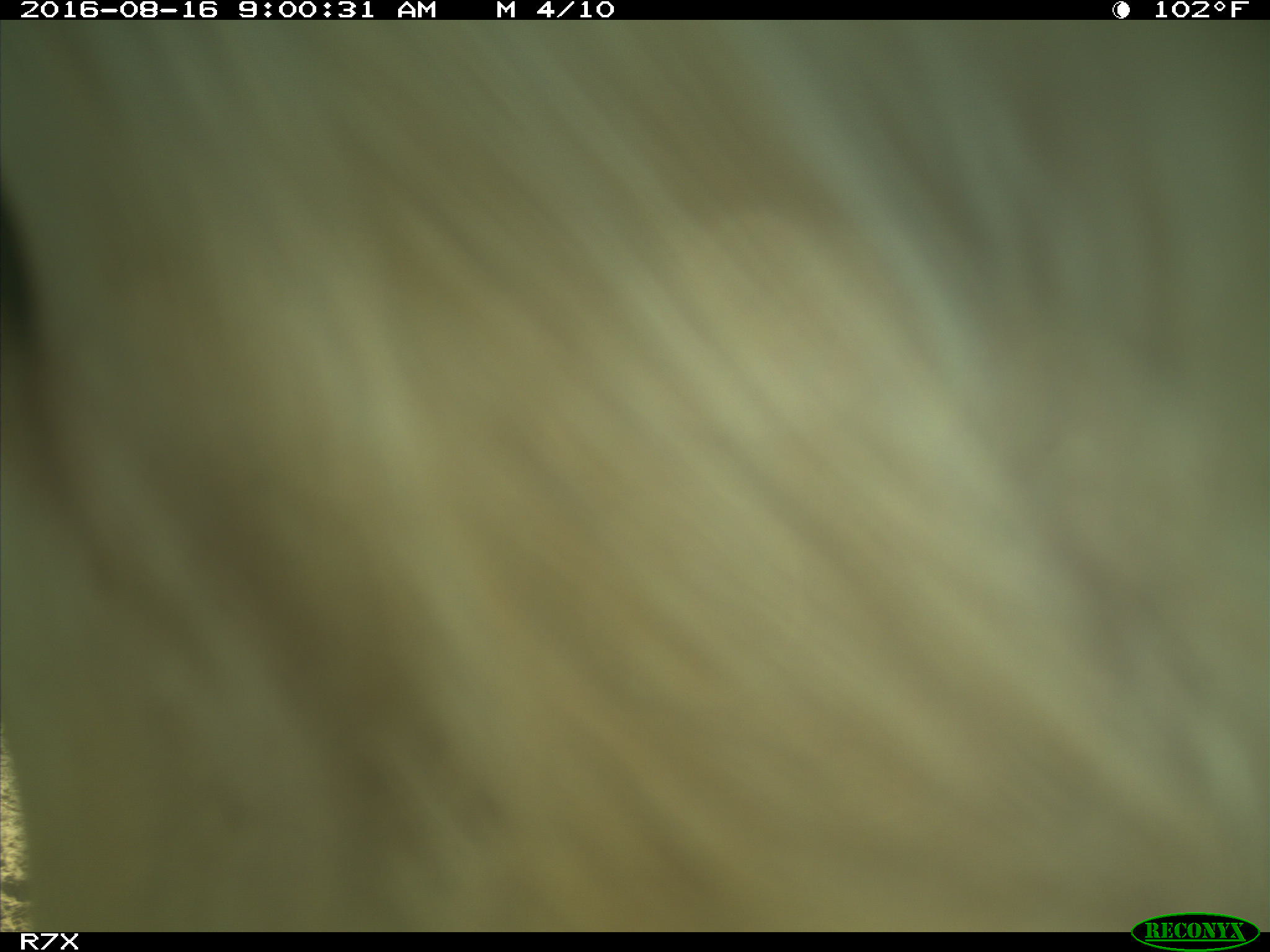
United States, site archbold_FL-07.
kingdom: Animalia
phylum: Chordata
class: Mammalia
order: Artiodactyla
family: Bovidae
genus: Bos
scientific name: Bos taurus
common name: domestic cow